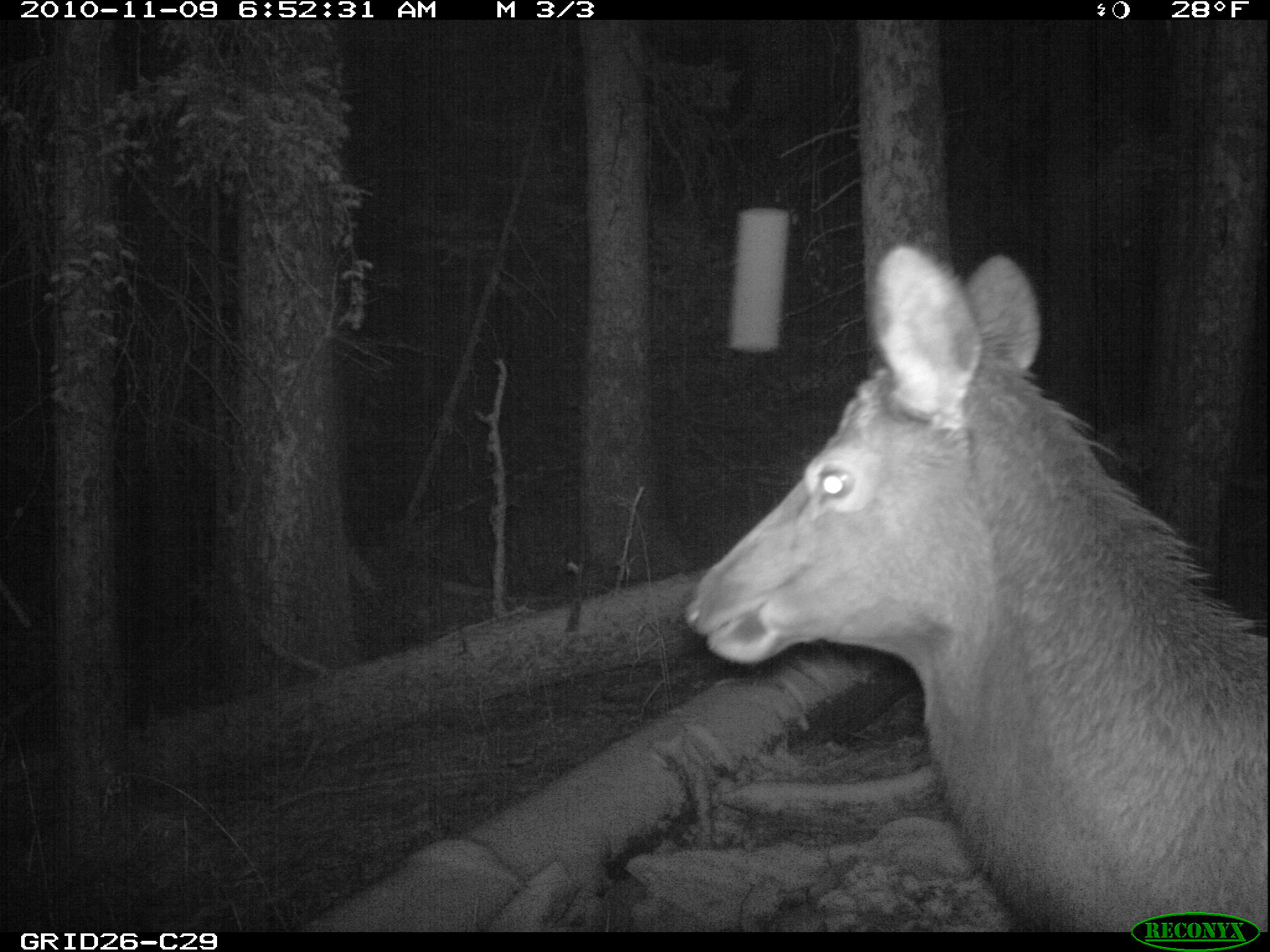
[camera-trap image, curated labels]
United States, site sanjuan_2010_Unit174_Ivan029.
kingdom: Animalia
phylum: Chordata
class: Mammalia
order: Artiodactyla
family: Cervidae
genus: Cervus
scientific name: Cervus elaphus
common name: red deer